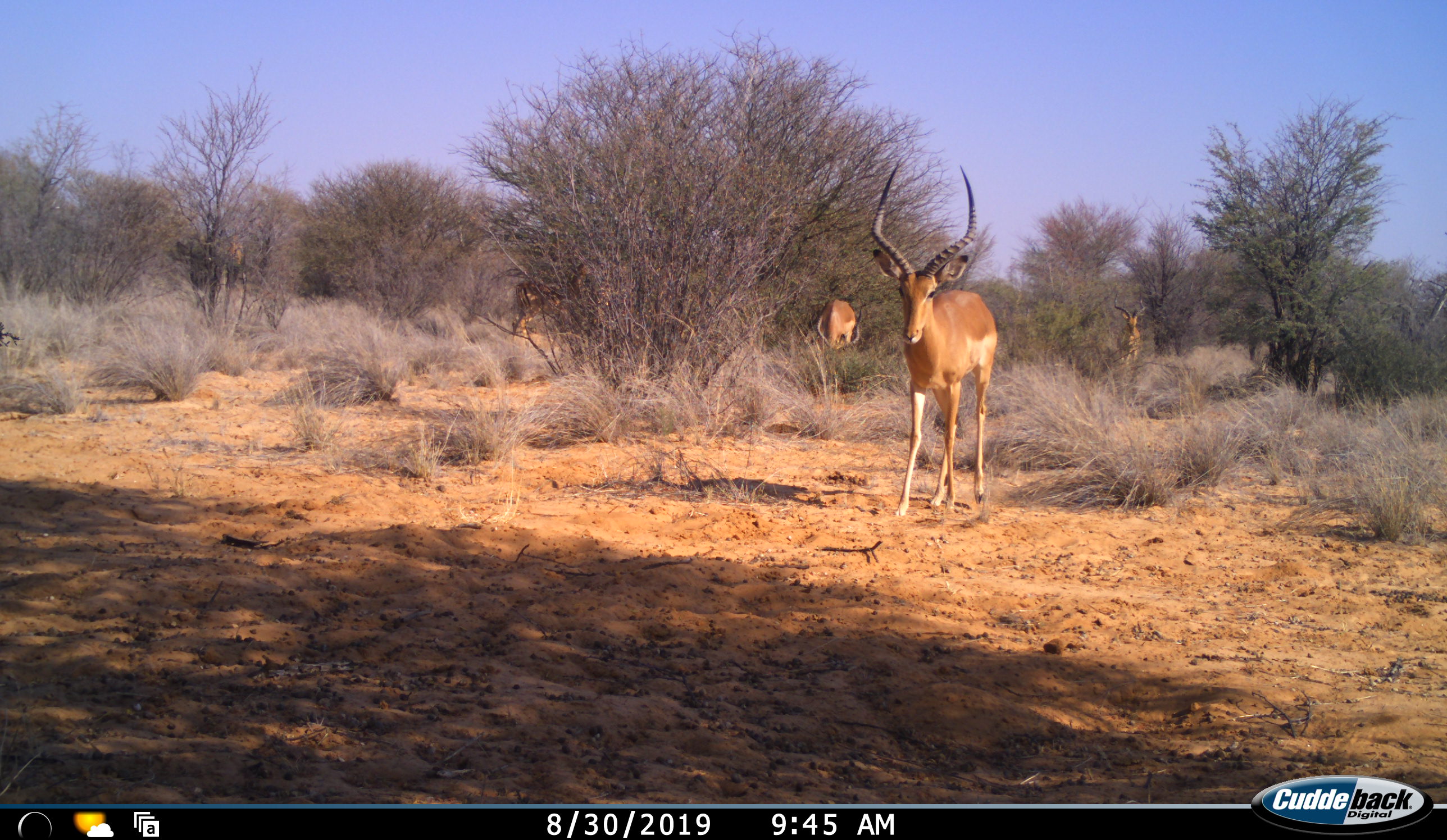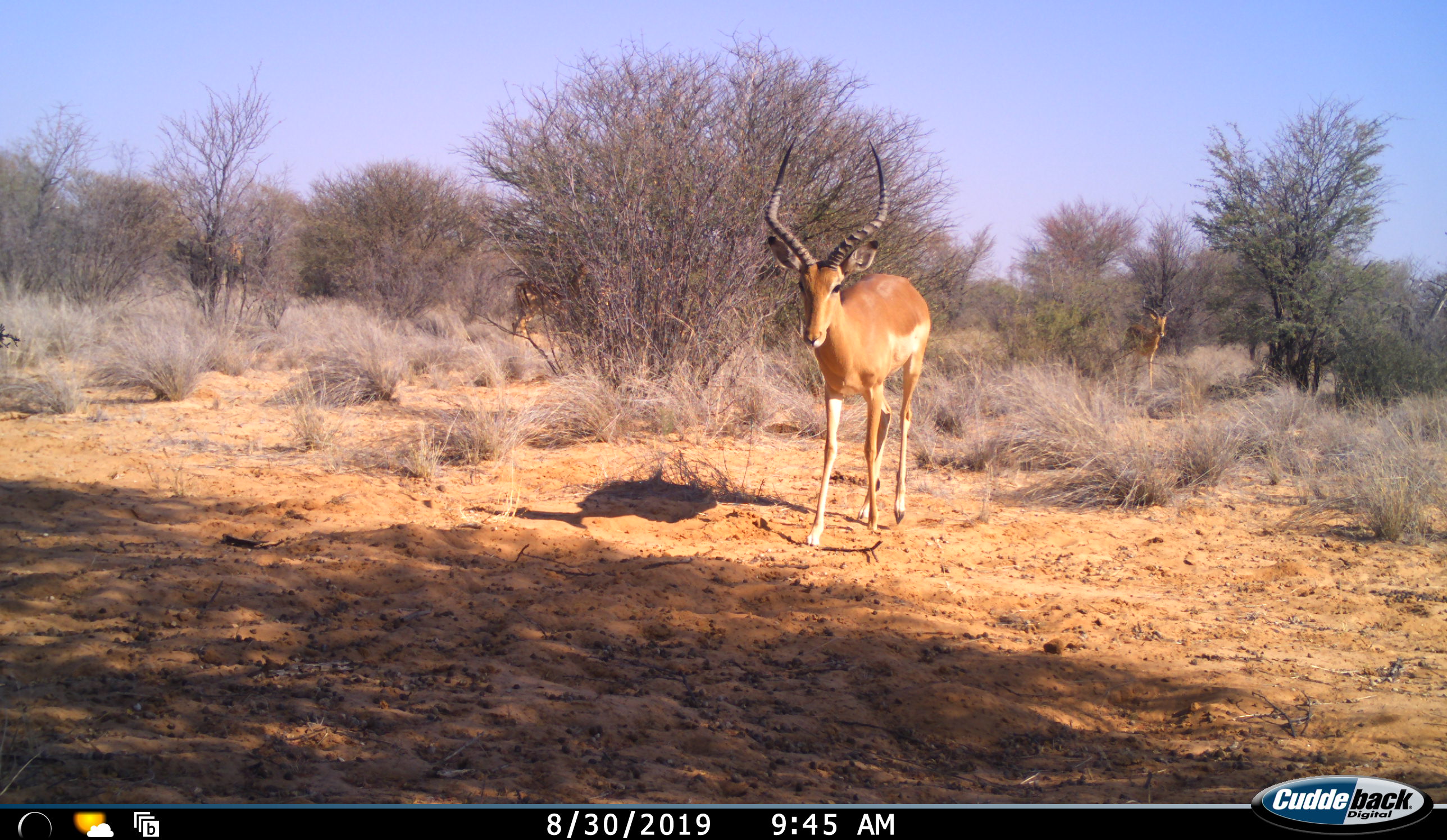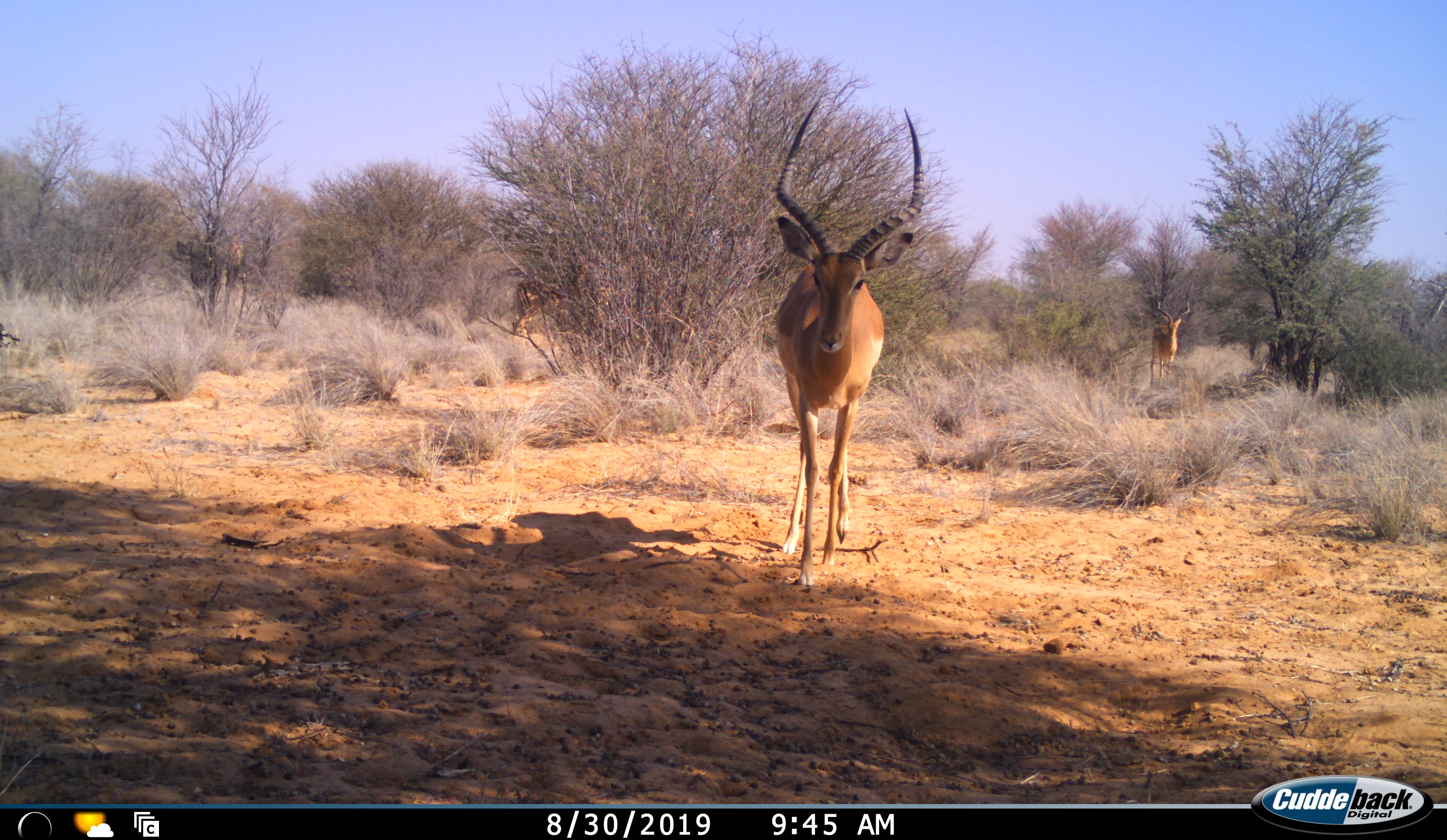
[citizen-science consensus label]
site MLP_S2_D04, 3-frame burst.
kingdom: Animalia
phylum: Chordata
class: Mammalia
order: Artiodactyla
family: Bovidae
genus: Aepyceros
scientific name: Aepyceros melampus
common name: impala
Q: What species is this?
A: Impala (Aepyceros melampus).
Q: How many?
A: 4.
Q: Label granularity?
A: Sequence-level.